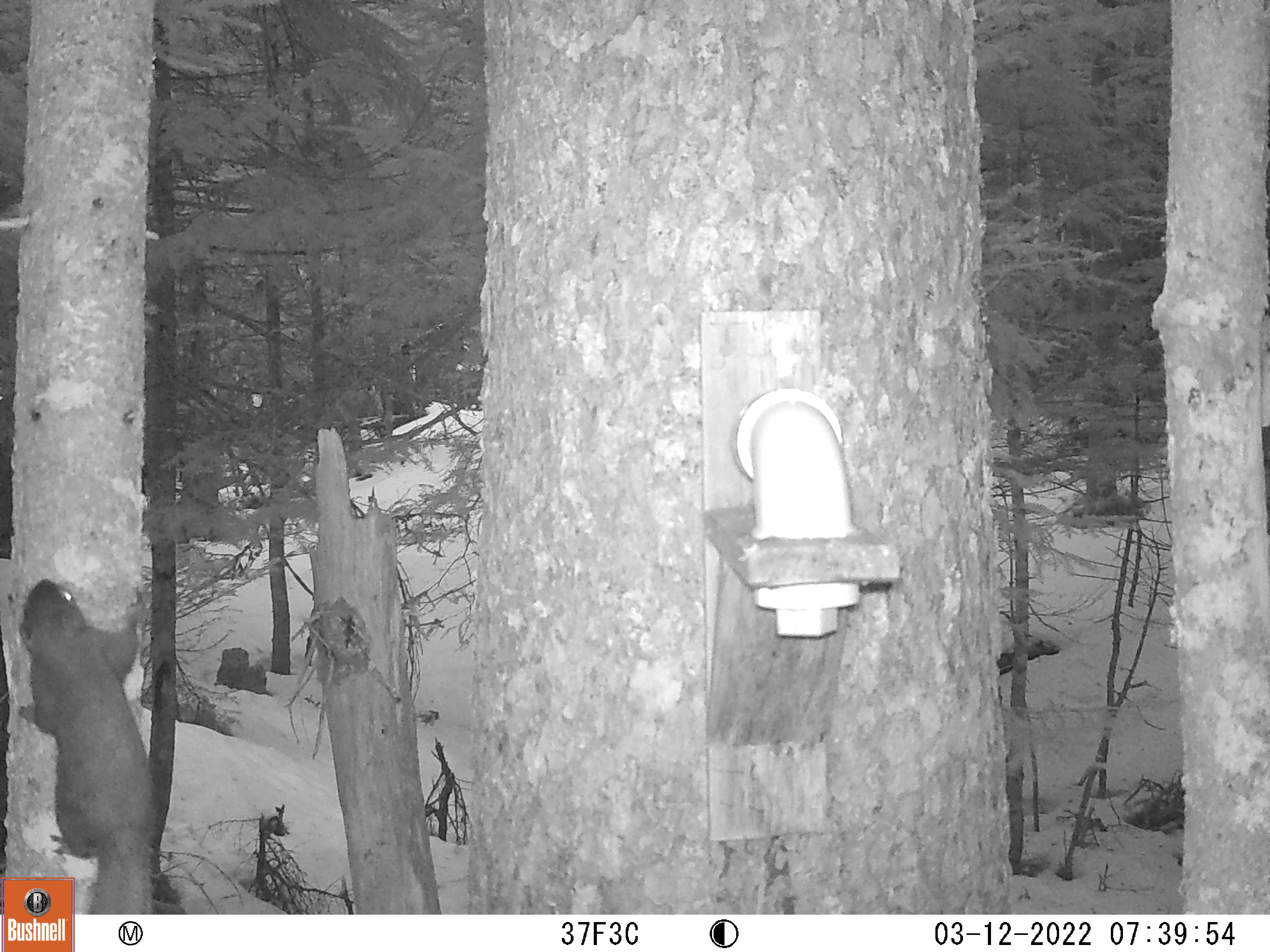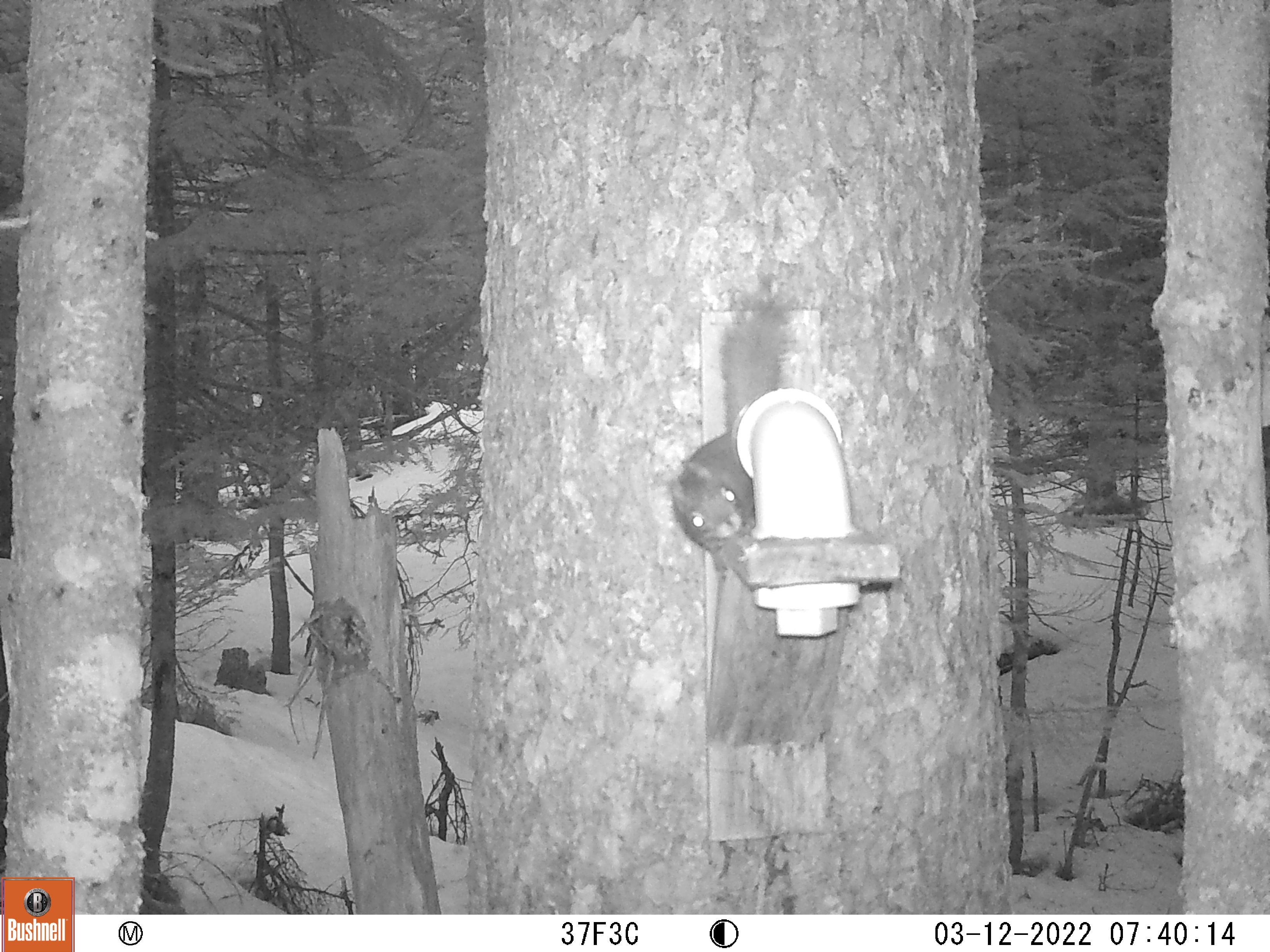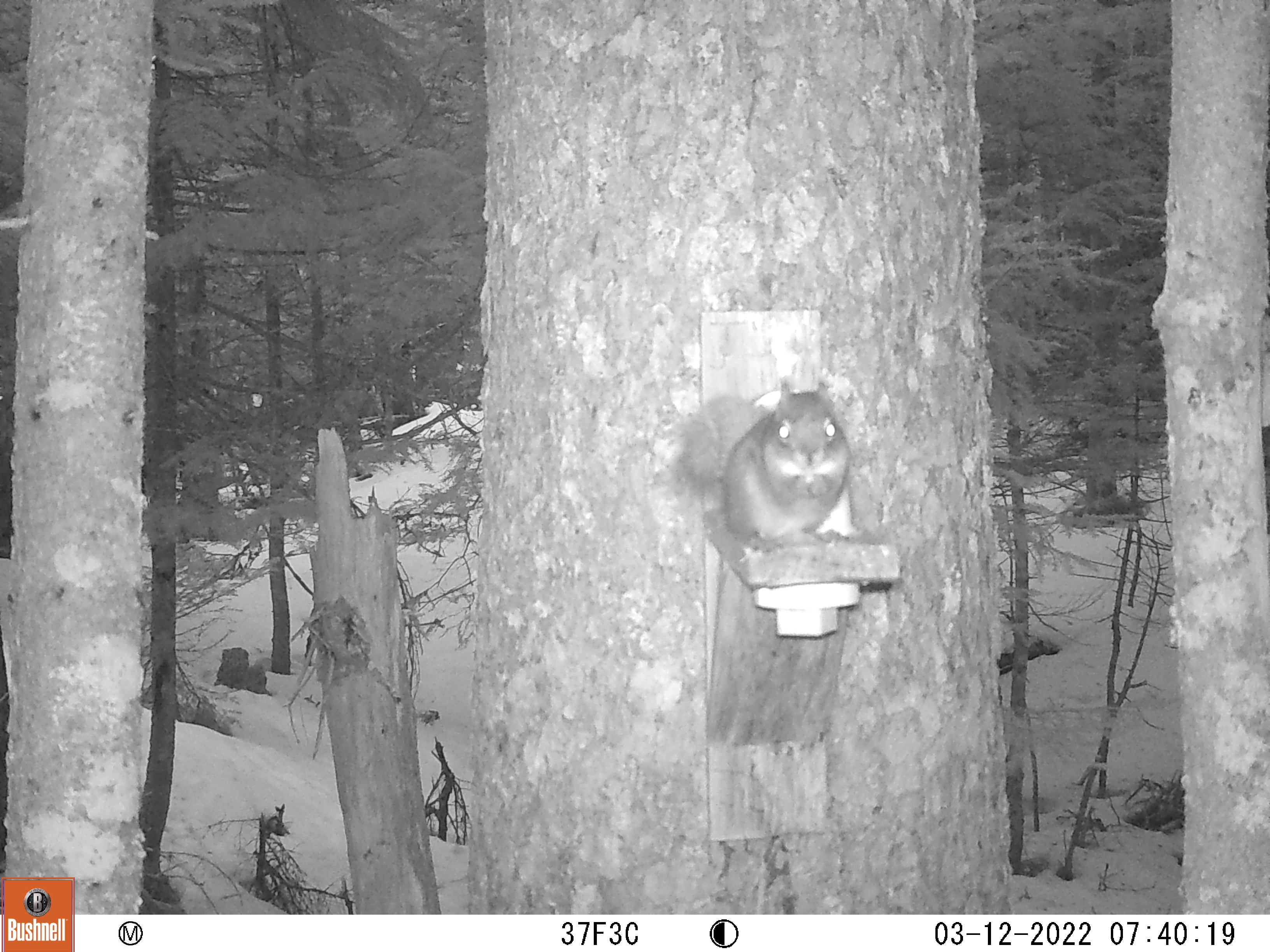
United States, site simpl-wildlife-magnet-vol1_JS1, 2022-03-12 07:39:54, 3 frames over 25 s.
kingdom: Animalia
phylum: Chordata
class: Mammalia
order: Rodentia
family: Sciuridae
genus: Tamiasciurus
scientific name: Tamiasciurus hudsonicus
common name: red squirrel